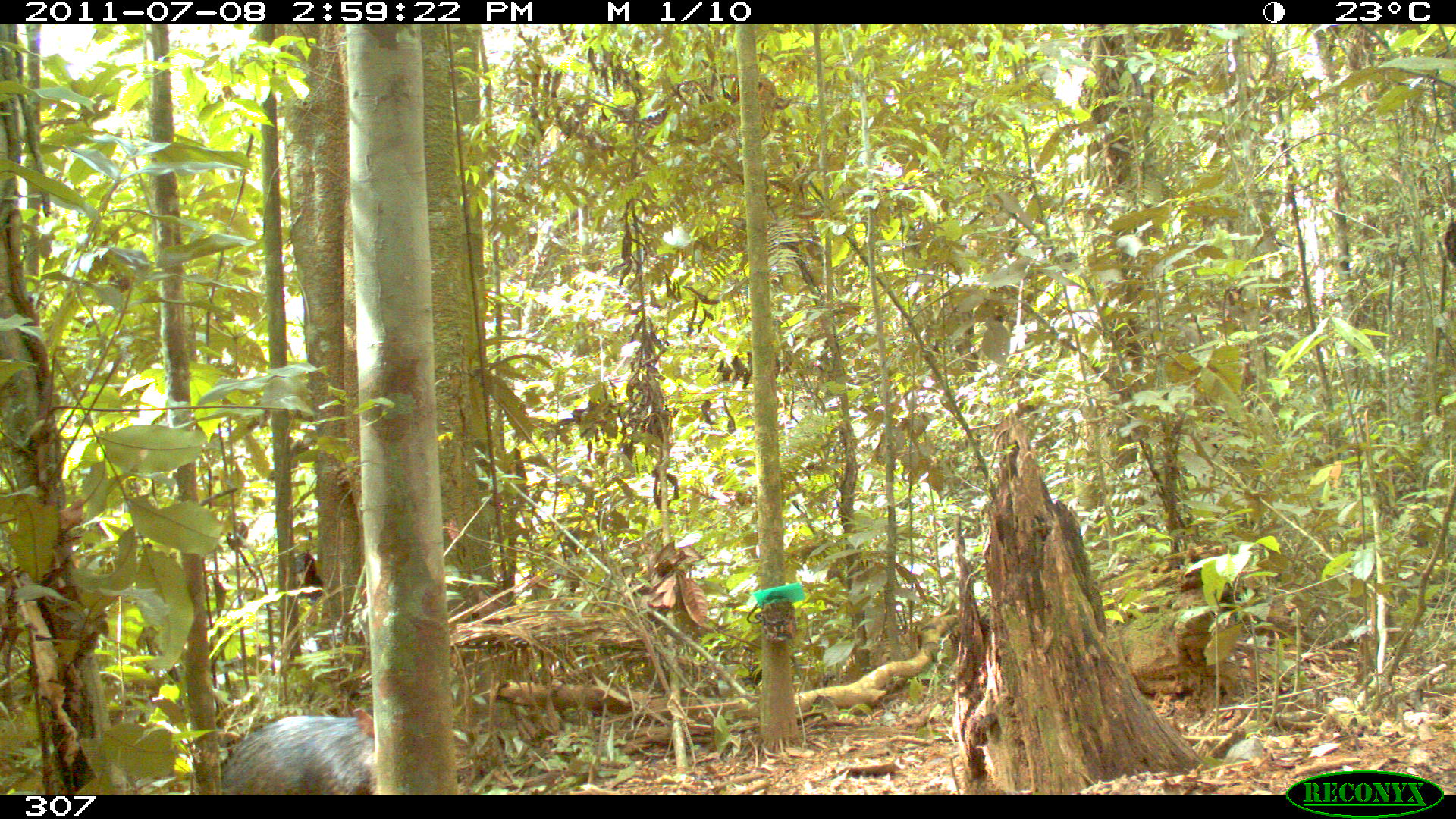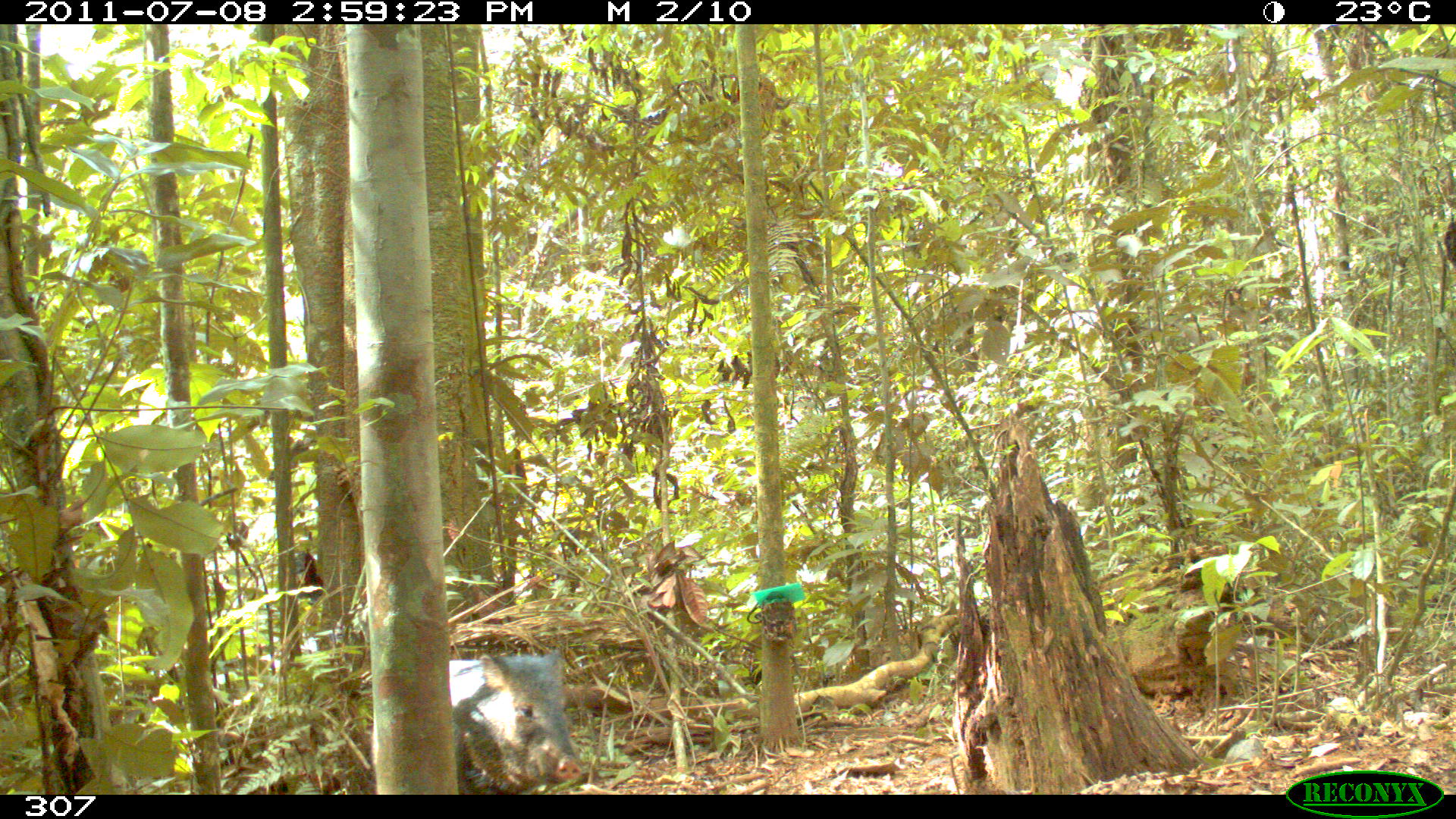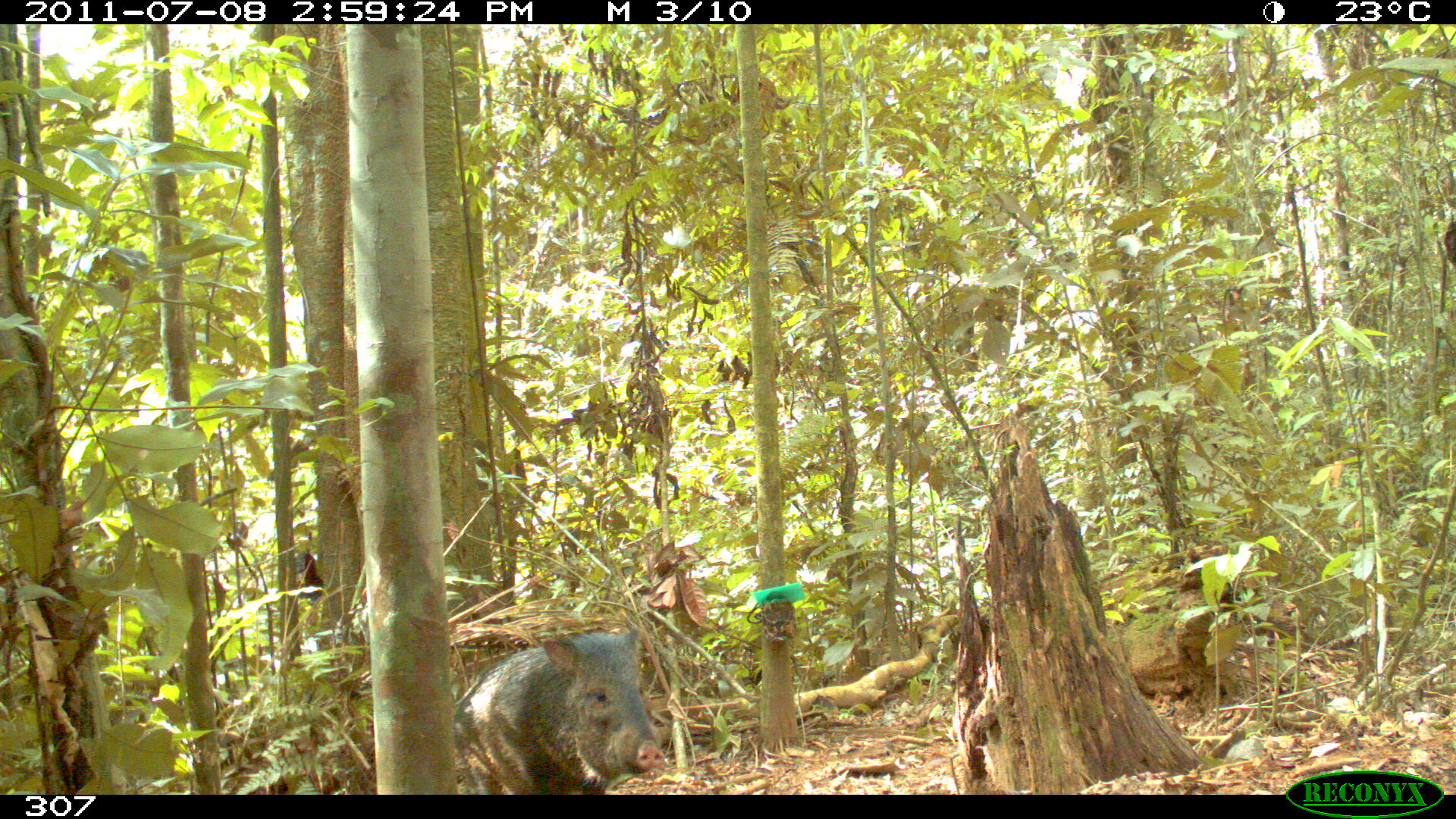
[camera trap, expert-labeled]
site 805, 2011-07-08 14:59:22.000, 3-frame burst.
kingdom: Animalia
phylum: Chordata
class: Mammalia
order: Artiodactyla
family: Tayassuidae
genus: Pecari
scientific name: Pecari tajacu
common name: collared peccary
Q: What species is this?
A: Pecari tajacu (collared peccary).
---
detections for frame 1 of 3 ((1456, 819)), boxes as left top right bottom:
pecari tajacu: 216 704 376 793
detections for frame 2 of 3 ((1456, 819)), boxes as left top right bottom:
pecari tajacu: 449 649 583 793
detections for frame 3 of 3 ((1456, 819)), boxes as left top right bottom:
pecari tajacu: 454 626 666 793